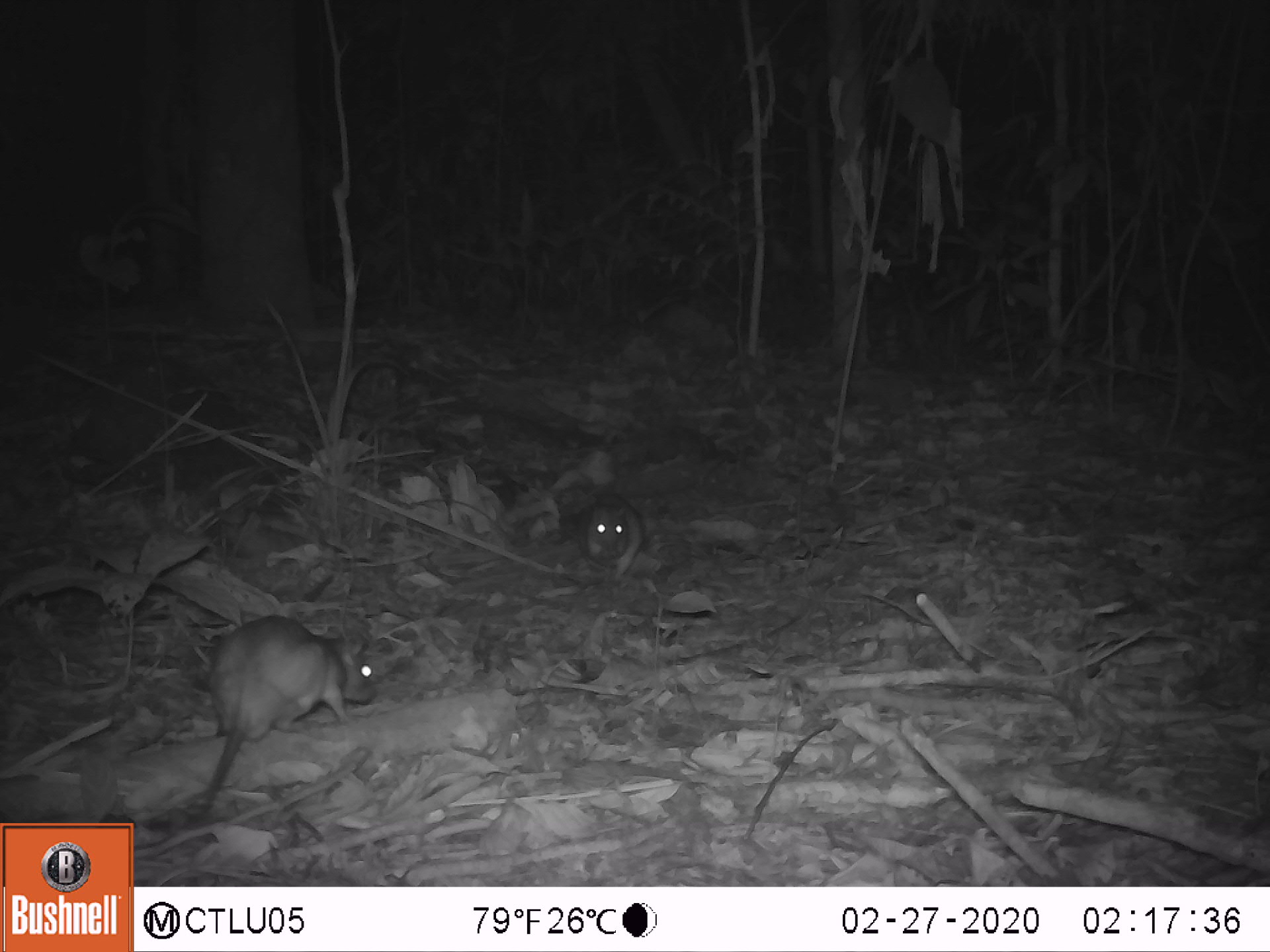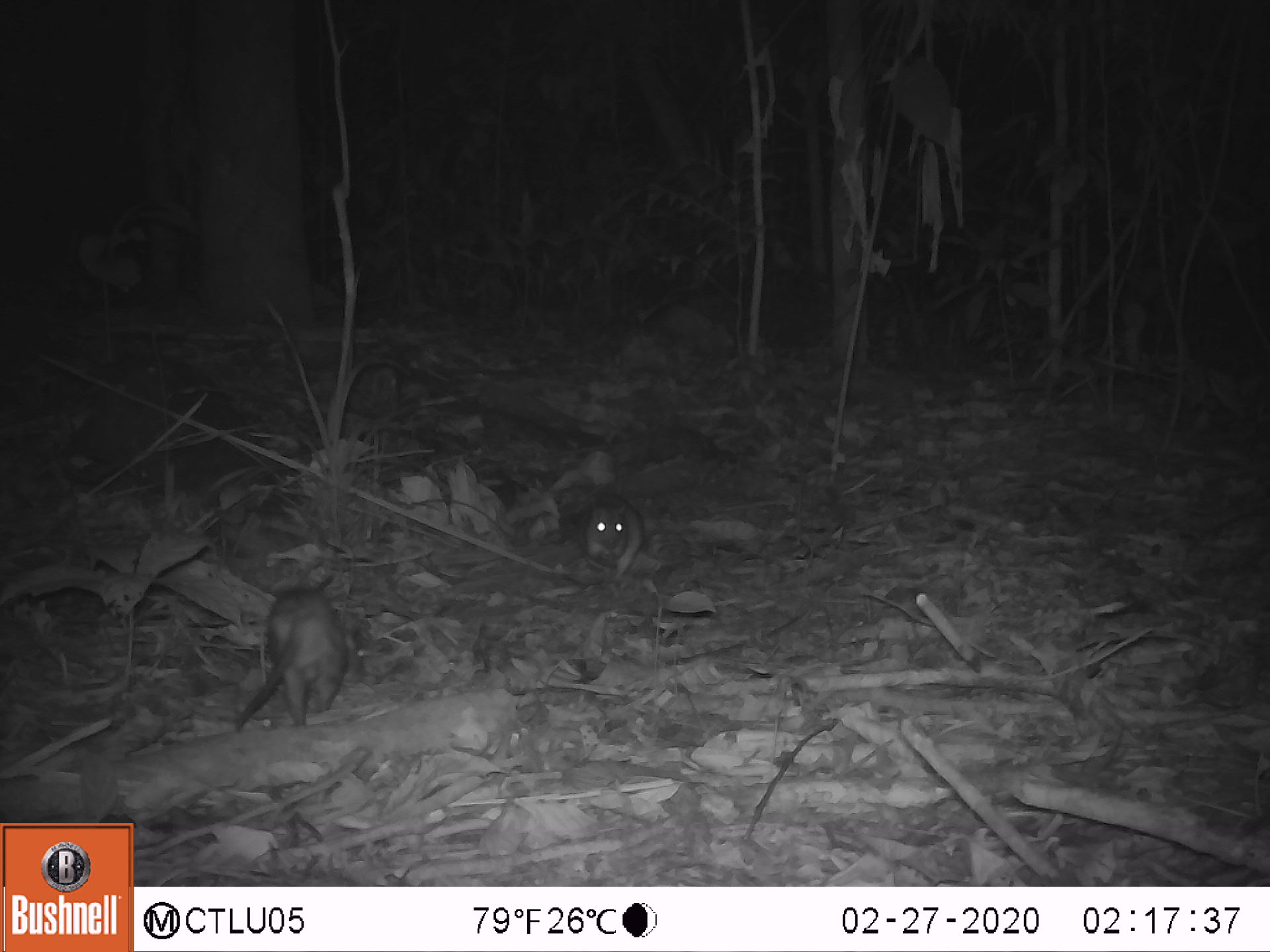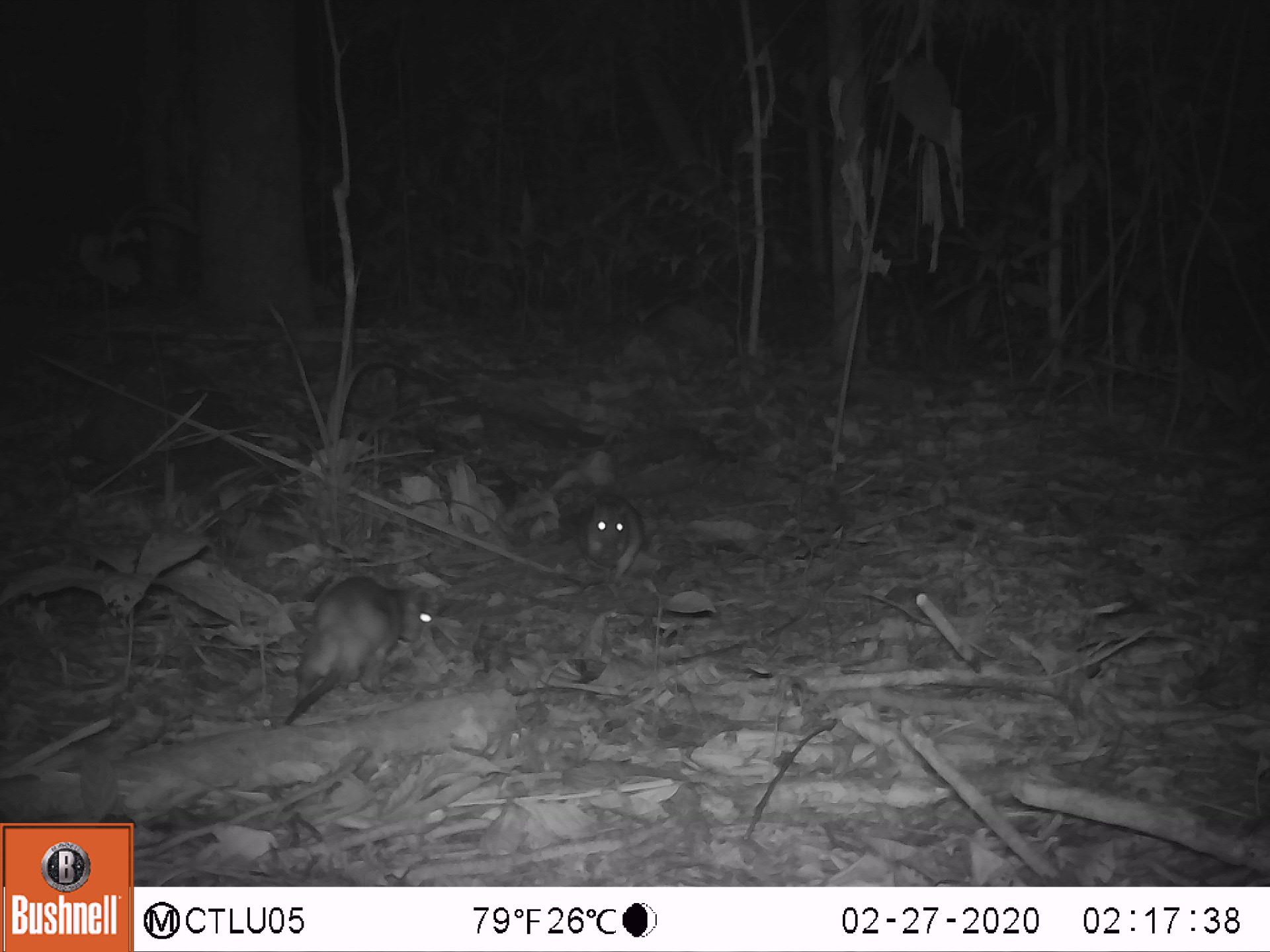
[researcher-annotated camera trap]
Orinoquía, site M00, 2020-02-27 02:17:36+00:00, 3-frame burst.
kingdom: Animalia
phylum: Chordata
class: Mammalia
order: Rodentia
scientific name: Rodentia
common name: rodent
Rodent (Rodentia).